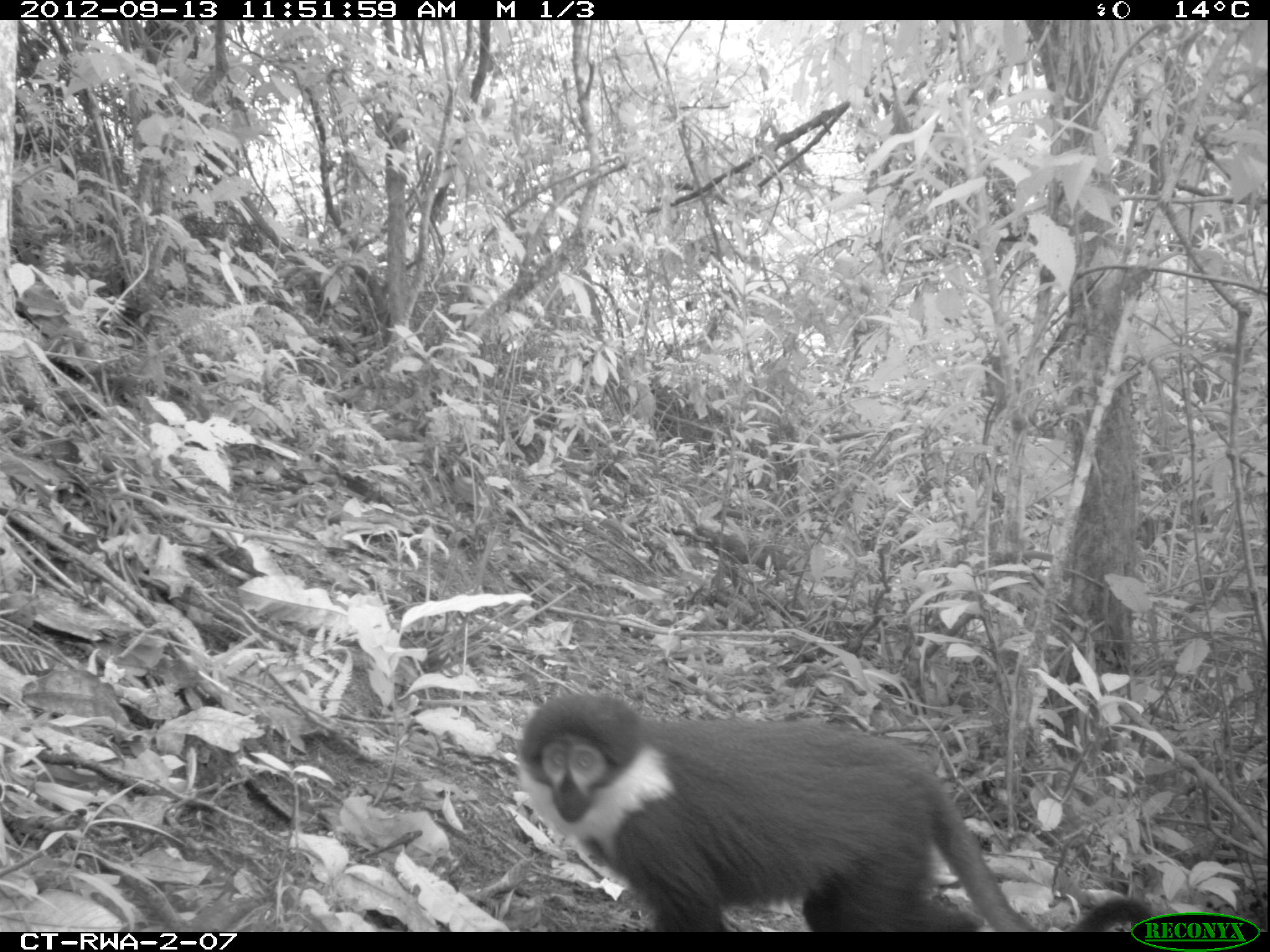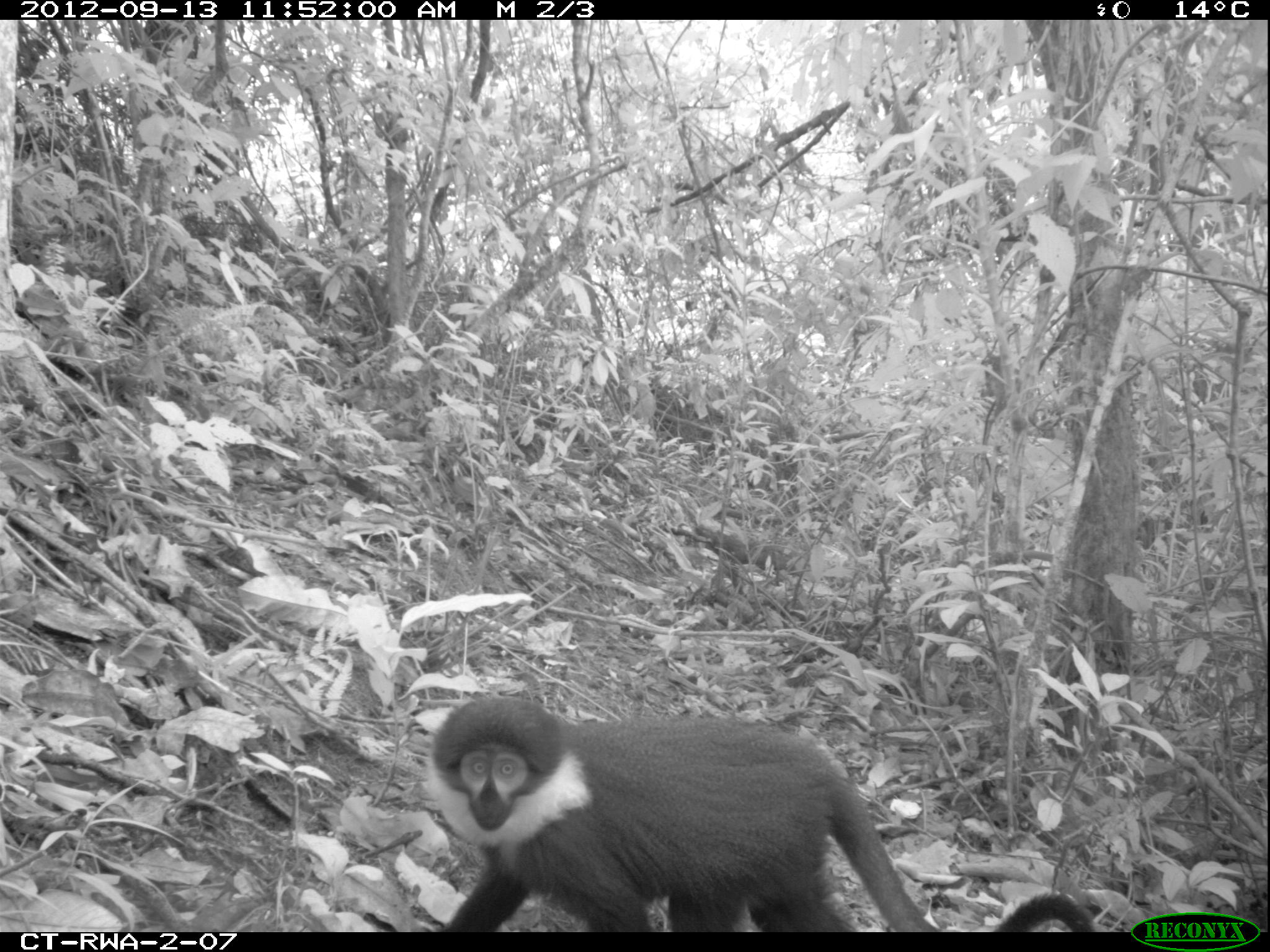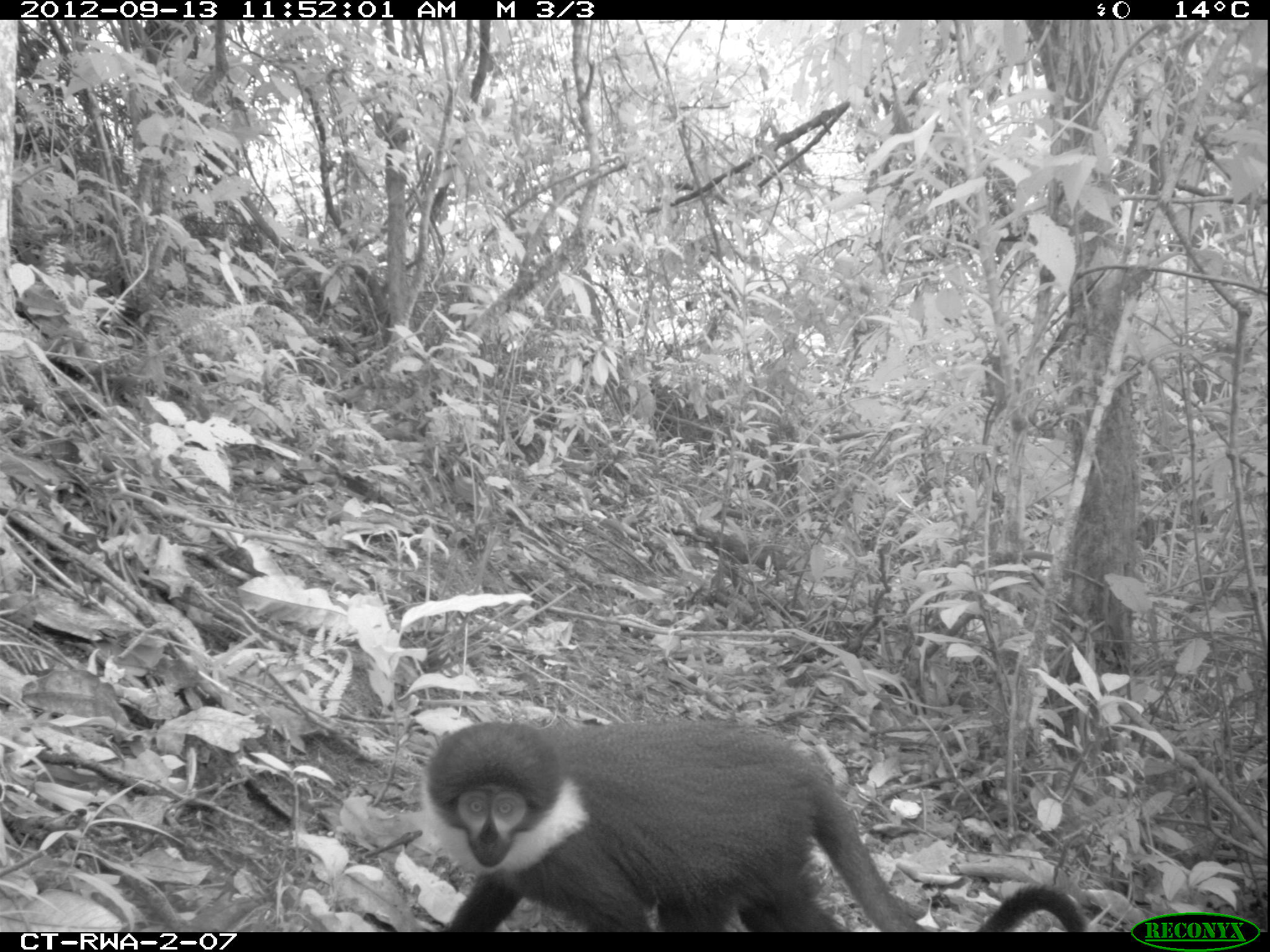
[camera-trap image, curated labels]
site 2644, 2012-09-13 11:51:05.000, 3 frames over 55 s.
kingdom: Animalia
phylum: Chordata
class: Mammalia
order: Primates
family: Cercopithecidae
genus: Allochrocebus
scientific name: Allochrocebus lhoesti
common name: l'hoest's monkey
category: cercopithecus lhoesti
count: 1